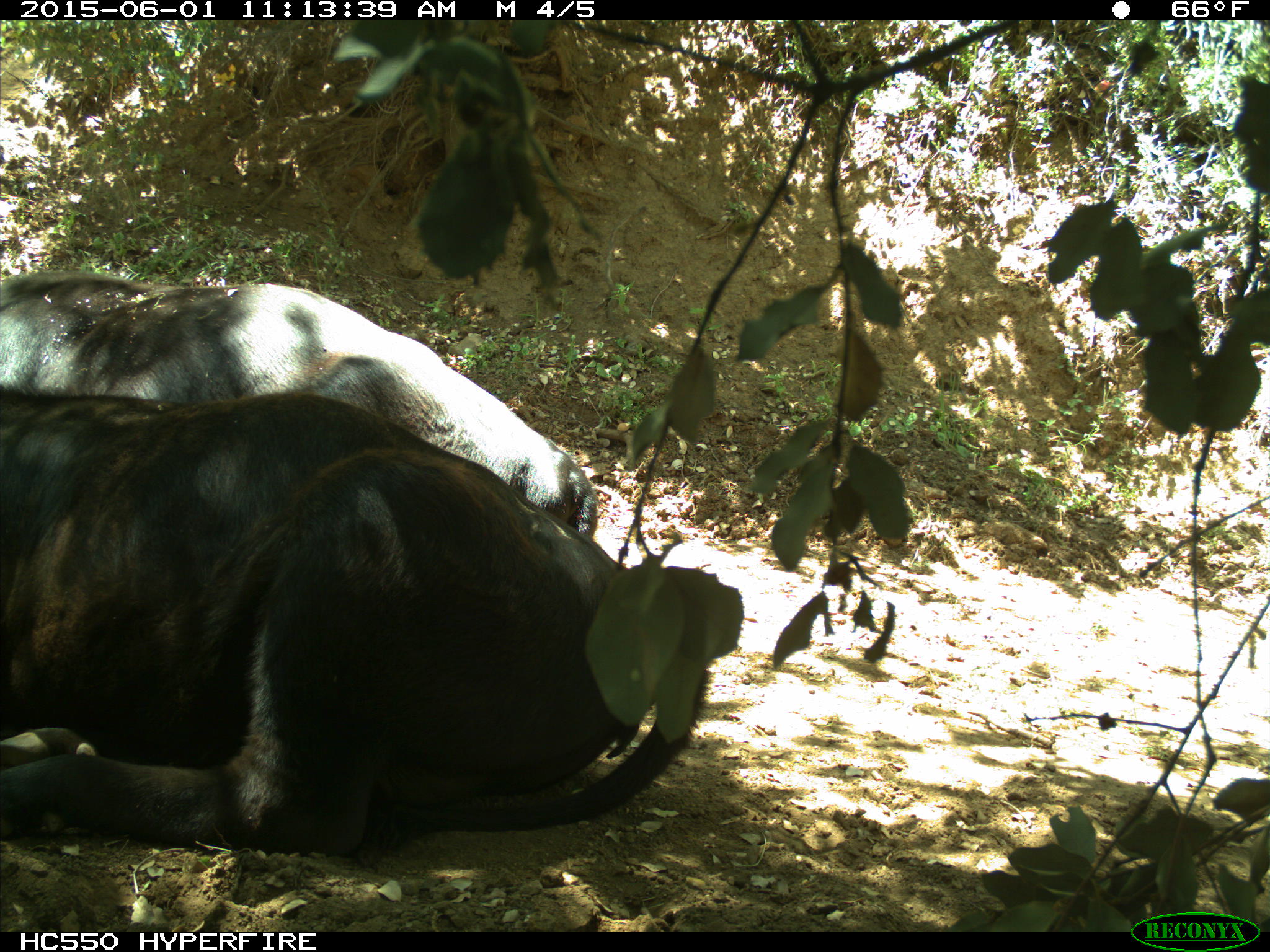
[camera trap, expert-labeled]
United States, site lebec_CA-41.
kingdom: Animalia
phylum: Chordata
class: Mammalia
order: Artiodactyla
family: Bovidae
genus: Bos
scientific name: Bos taurus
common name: domestic cow